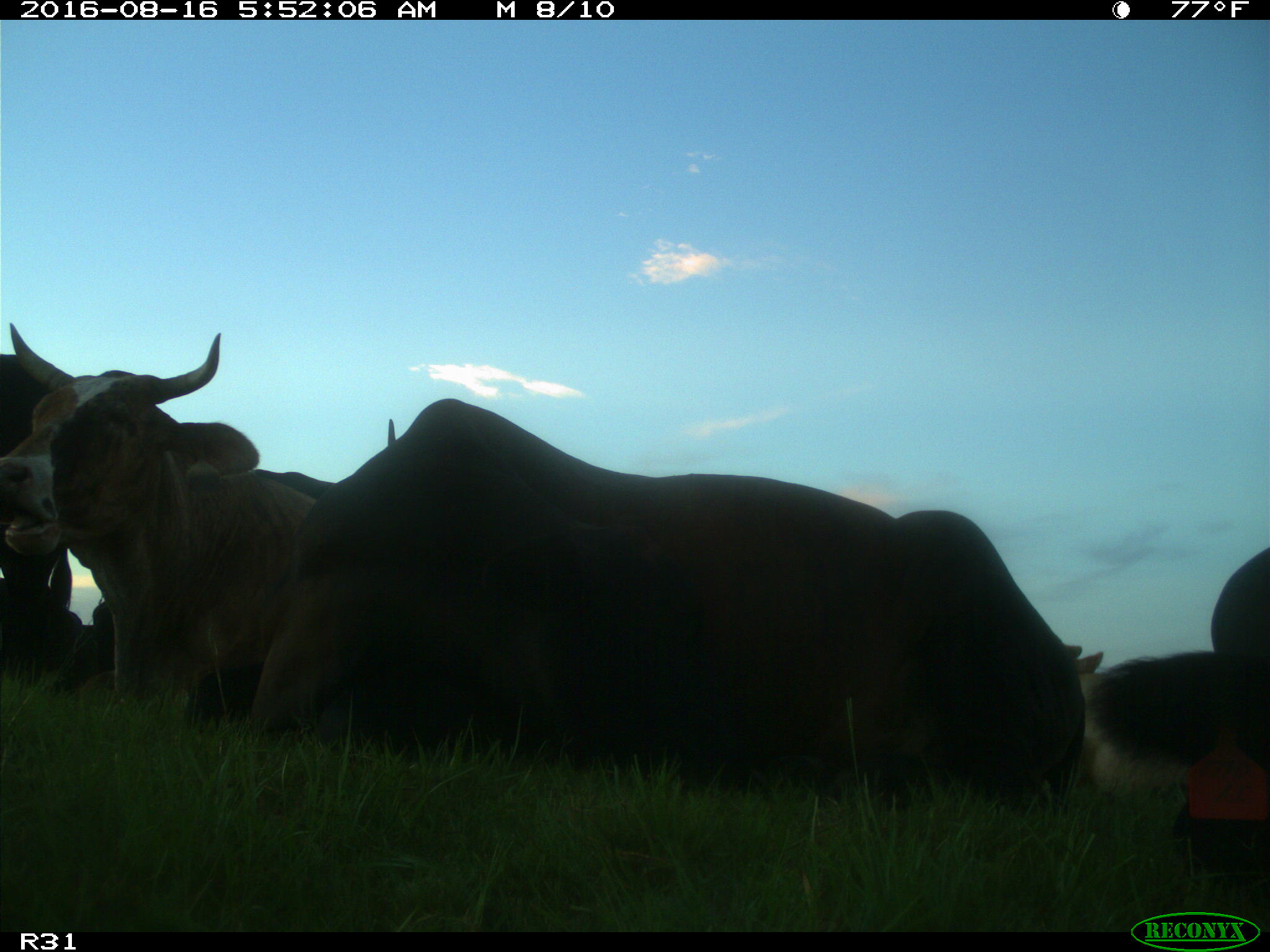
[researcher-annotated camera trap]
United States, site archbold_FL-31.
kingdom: Animalia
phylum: Chordata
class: Mammalia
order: Artiodactyla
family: Bovidae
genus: Bos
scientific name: Bos taurus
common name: domestic cow